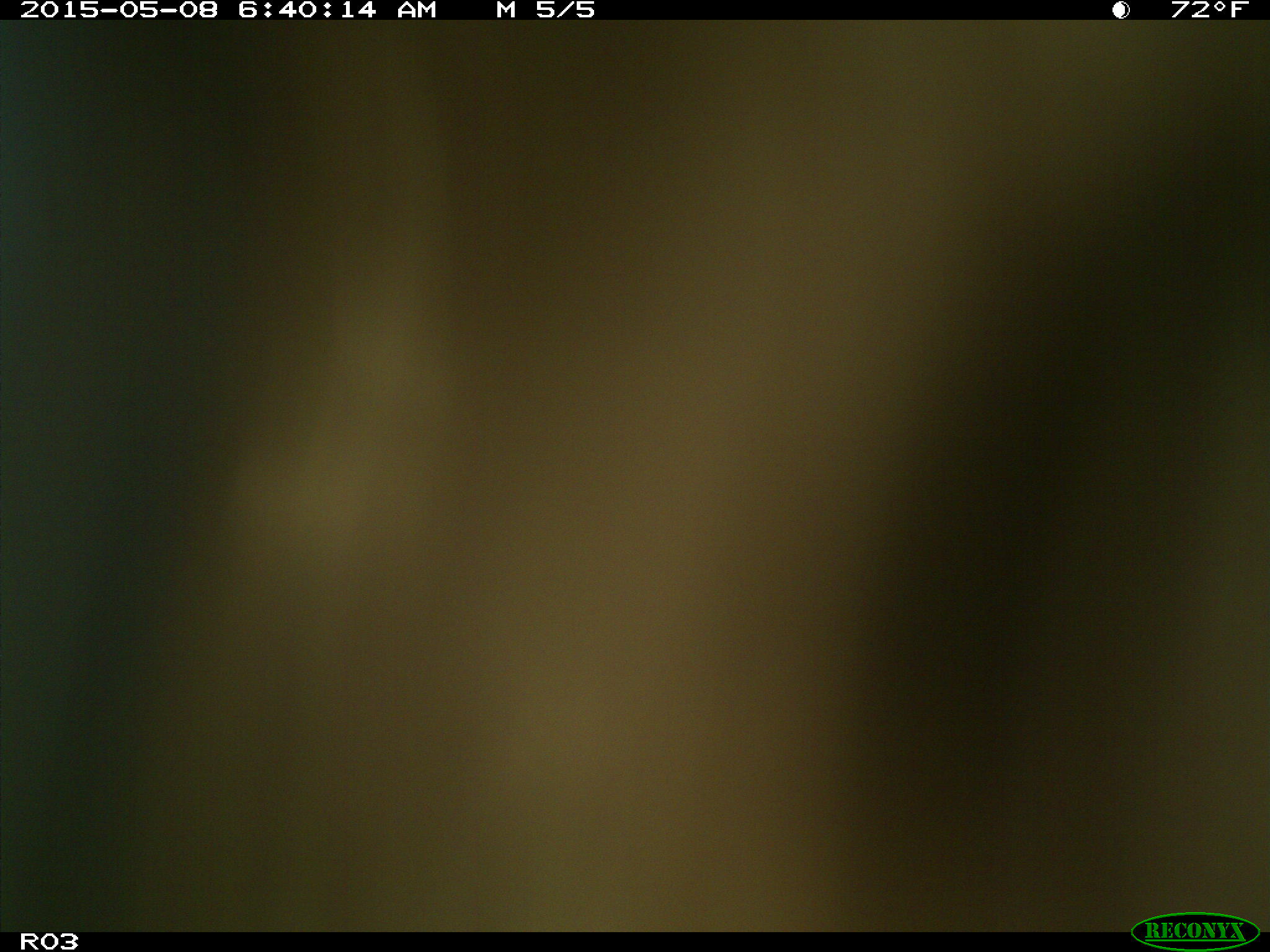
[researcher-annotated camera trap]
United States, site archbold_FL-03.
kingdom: Animalia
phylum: Chordata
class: Mammalia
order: Artiodactyla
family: Bovidae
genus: Bos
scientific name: Bos taurus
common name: domestic cow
Bos taurus (domestic cow).